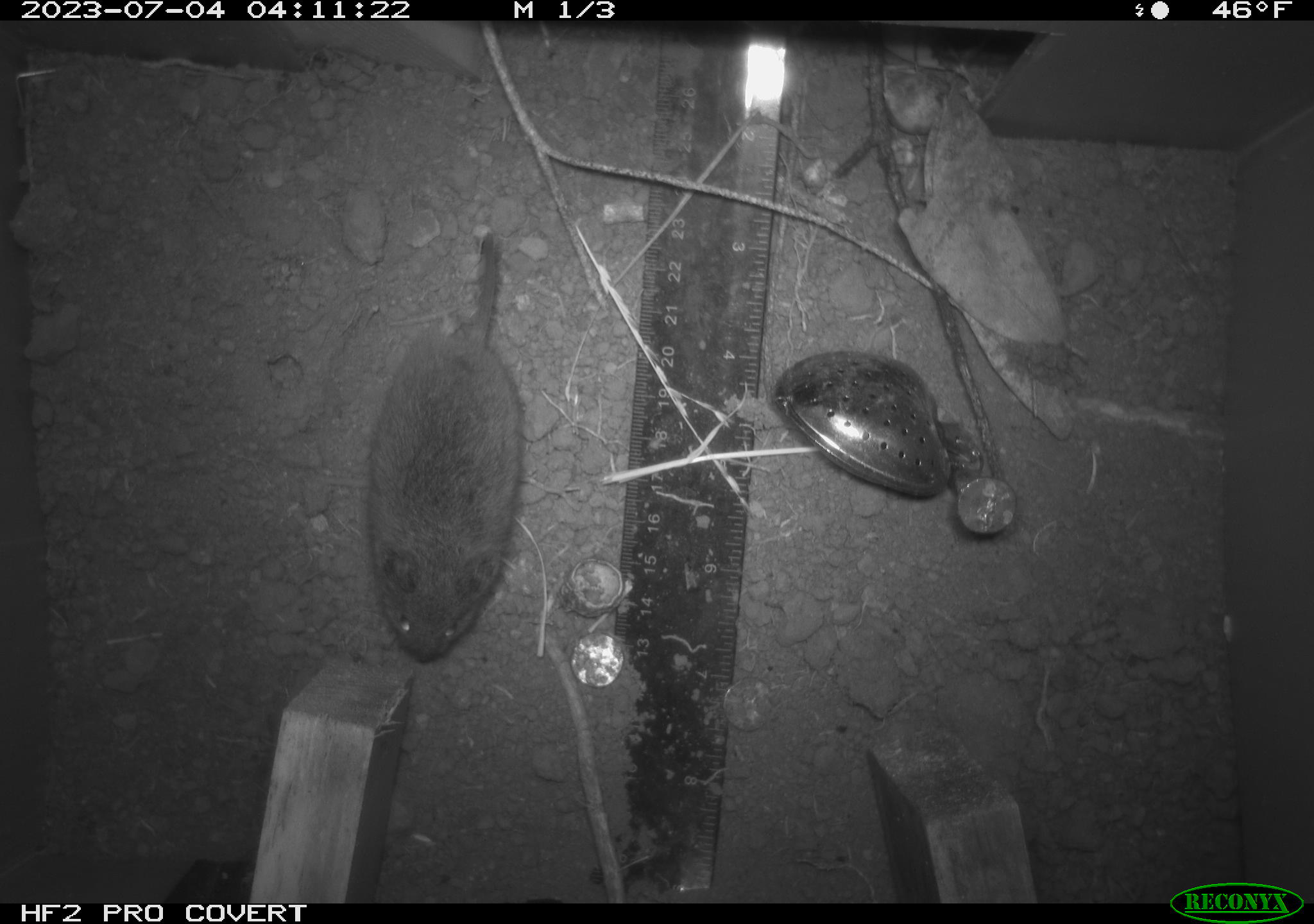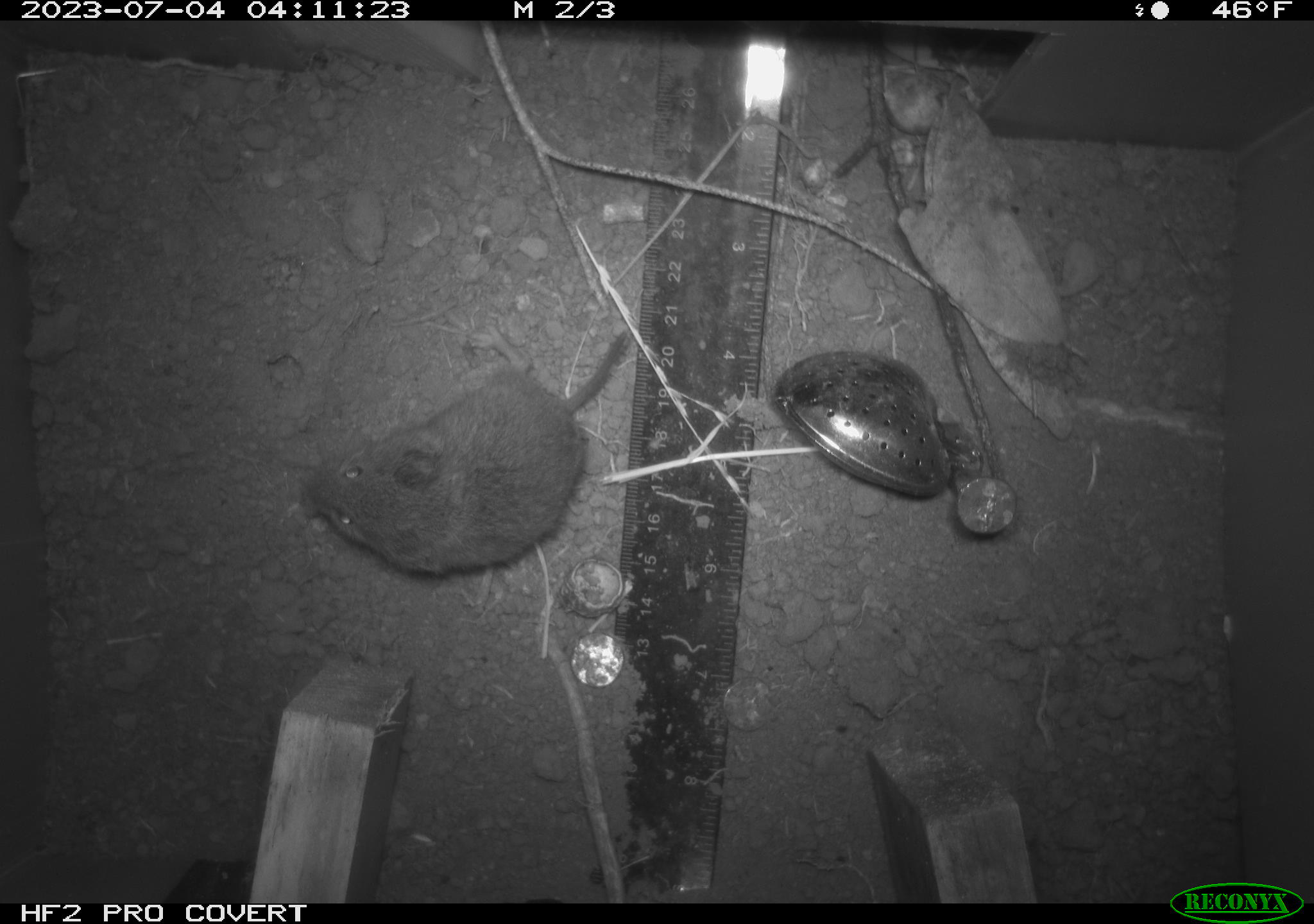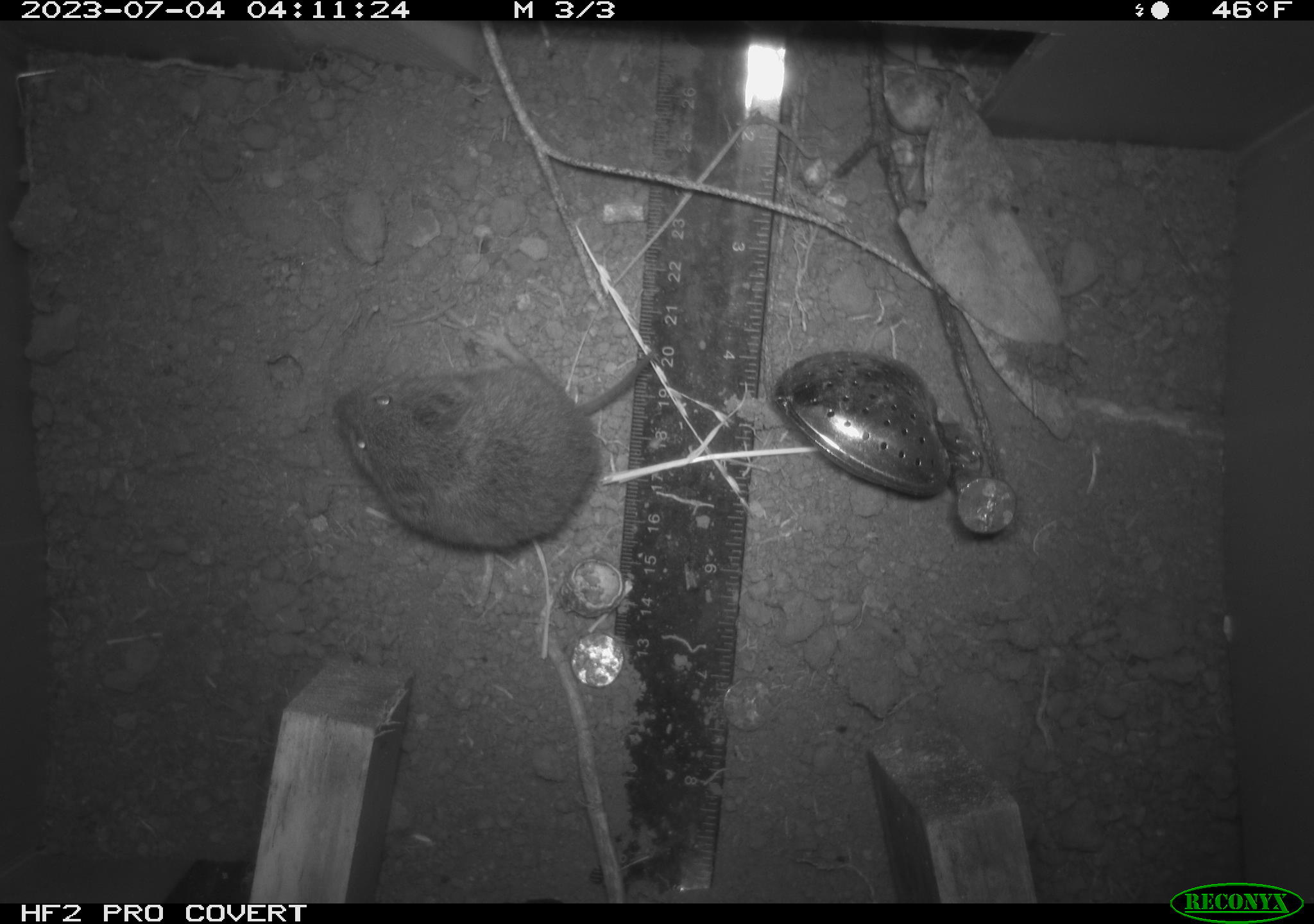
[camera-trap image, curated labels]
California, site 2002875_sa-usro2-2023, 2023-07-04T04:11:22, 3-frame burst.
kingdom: Animalia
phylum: Chordata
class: Mammalia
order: Rodentia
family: Cricetidae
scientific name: Arvicolinae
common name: voles, lemmings, and muskrats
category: arvicolinae subfamily